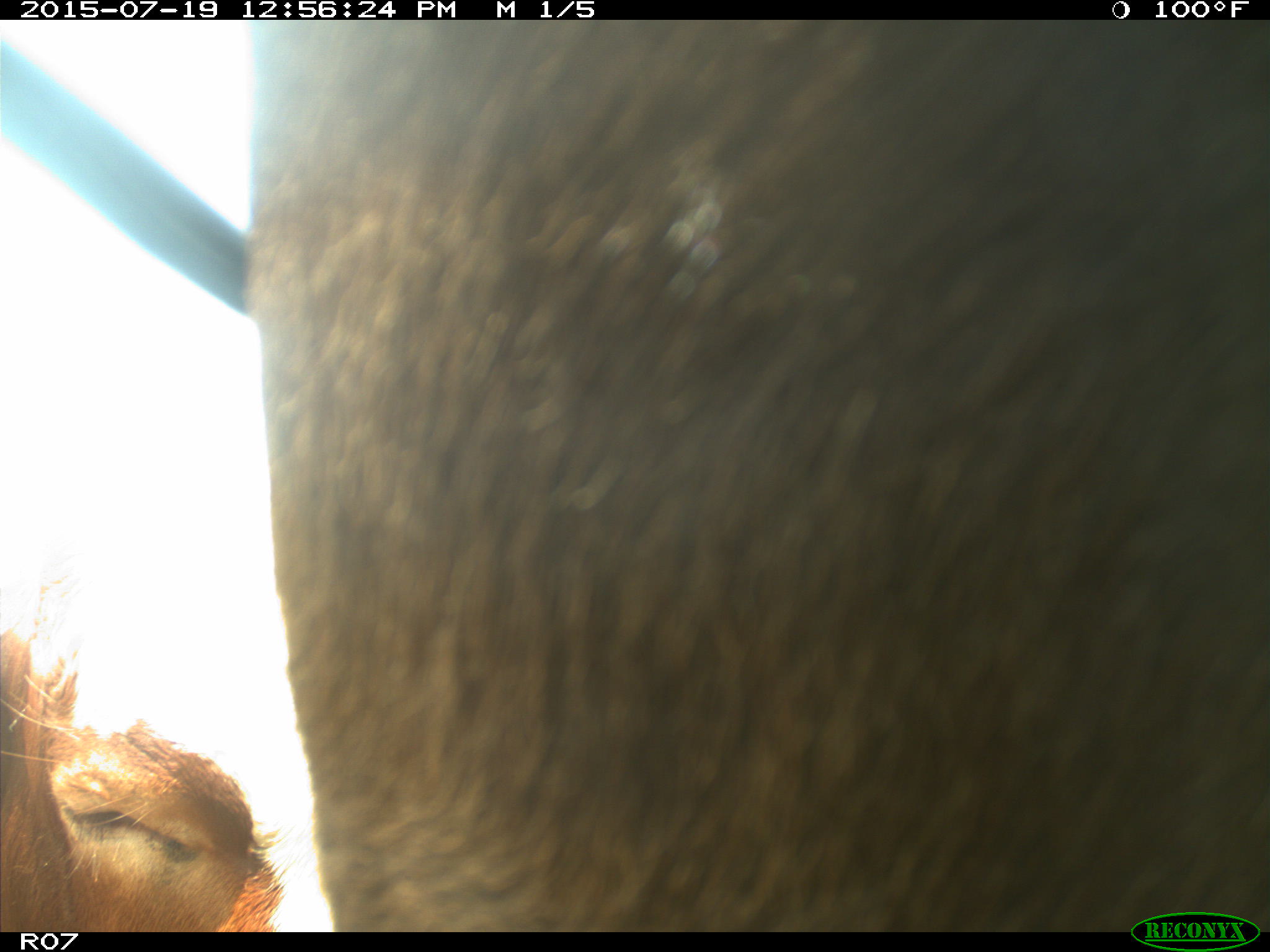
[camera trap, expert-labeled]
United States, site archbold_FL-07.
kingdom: Animalia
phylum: Chordata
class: Mammalia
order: Artiodactyla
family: Bovidae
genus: Bos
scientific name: Bos taurus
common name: domestic cow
Bos taurus (domestic cow).